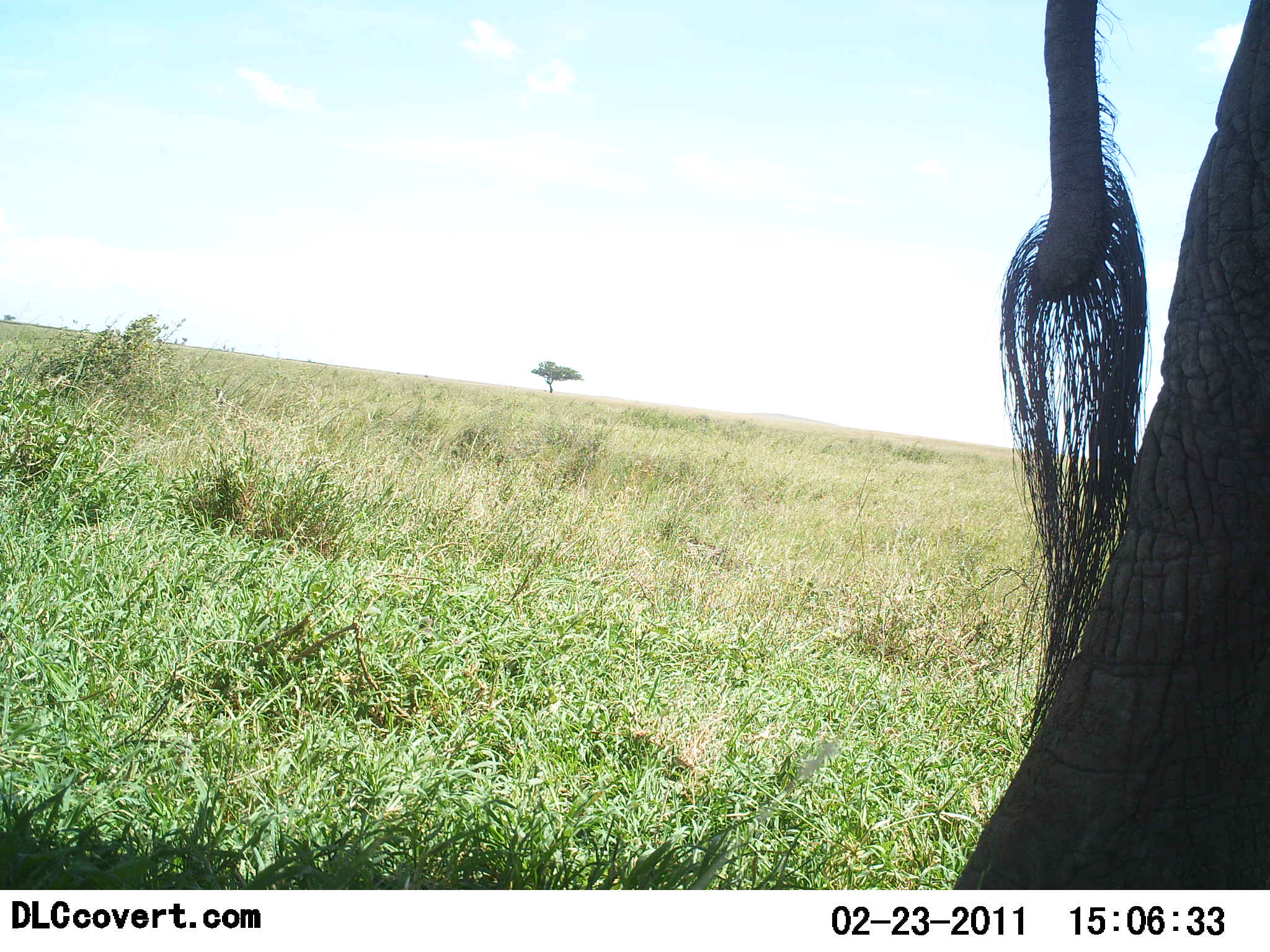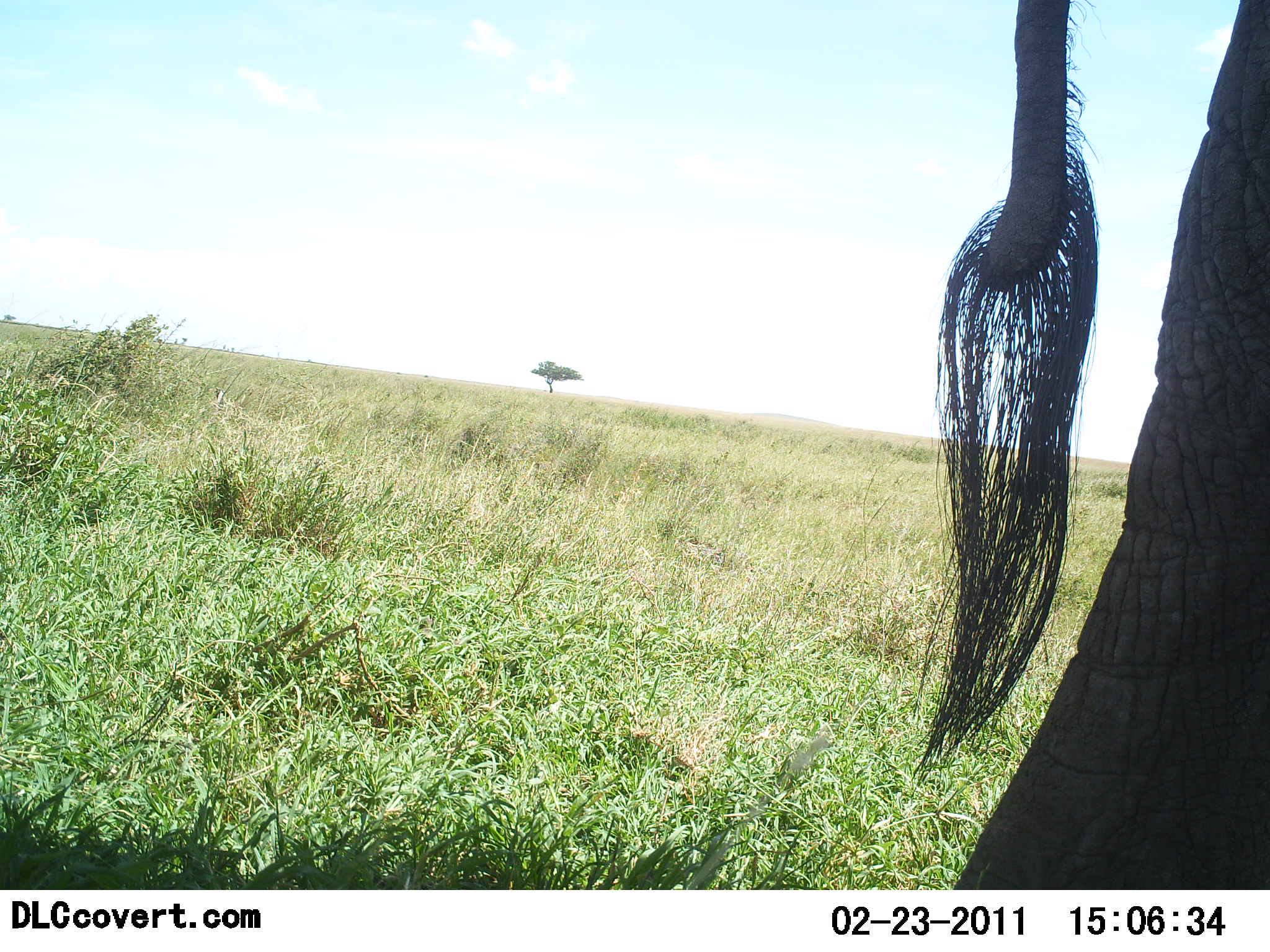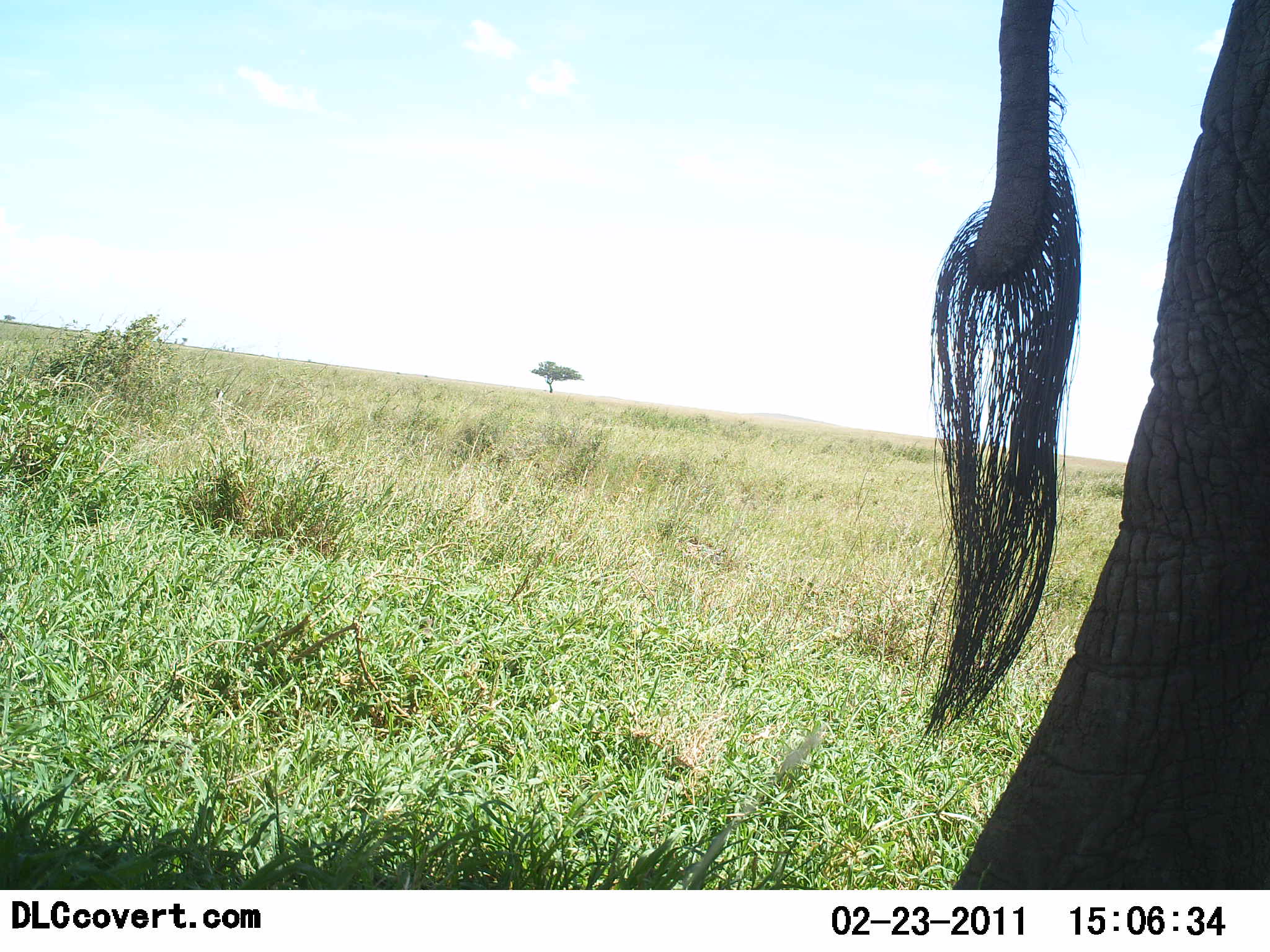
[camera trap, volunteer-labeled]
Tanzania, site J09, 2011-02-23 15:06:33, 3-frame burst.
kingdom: Animalia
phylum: Chordata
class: Mammalia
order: Proboscidea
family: Elephantidae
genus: Loxodonta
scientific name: Loxodonta africana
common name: african bush elephant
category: elephant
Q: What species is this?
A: Elephant (african bush elephant) (Loxodonta africana).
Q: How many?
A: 1.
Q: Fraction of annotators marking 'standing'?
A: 91%.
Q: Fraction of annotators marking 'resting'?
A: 0%.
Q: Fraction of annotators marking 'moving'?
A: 0%.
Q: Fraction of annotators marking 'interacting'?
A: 9%.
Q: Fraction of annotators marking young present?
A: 0%.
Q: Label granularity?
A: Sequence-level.